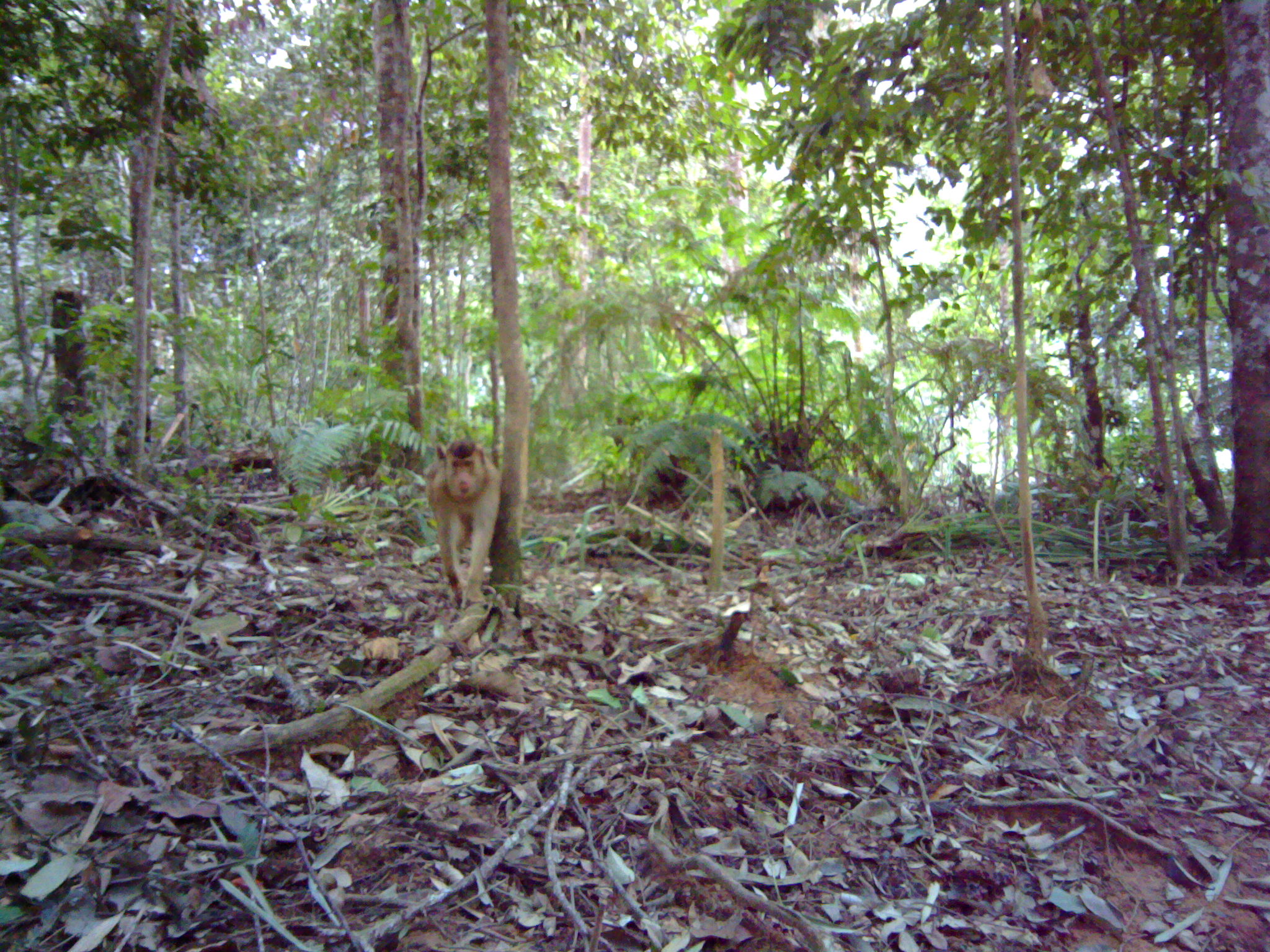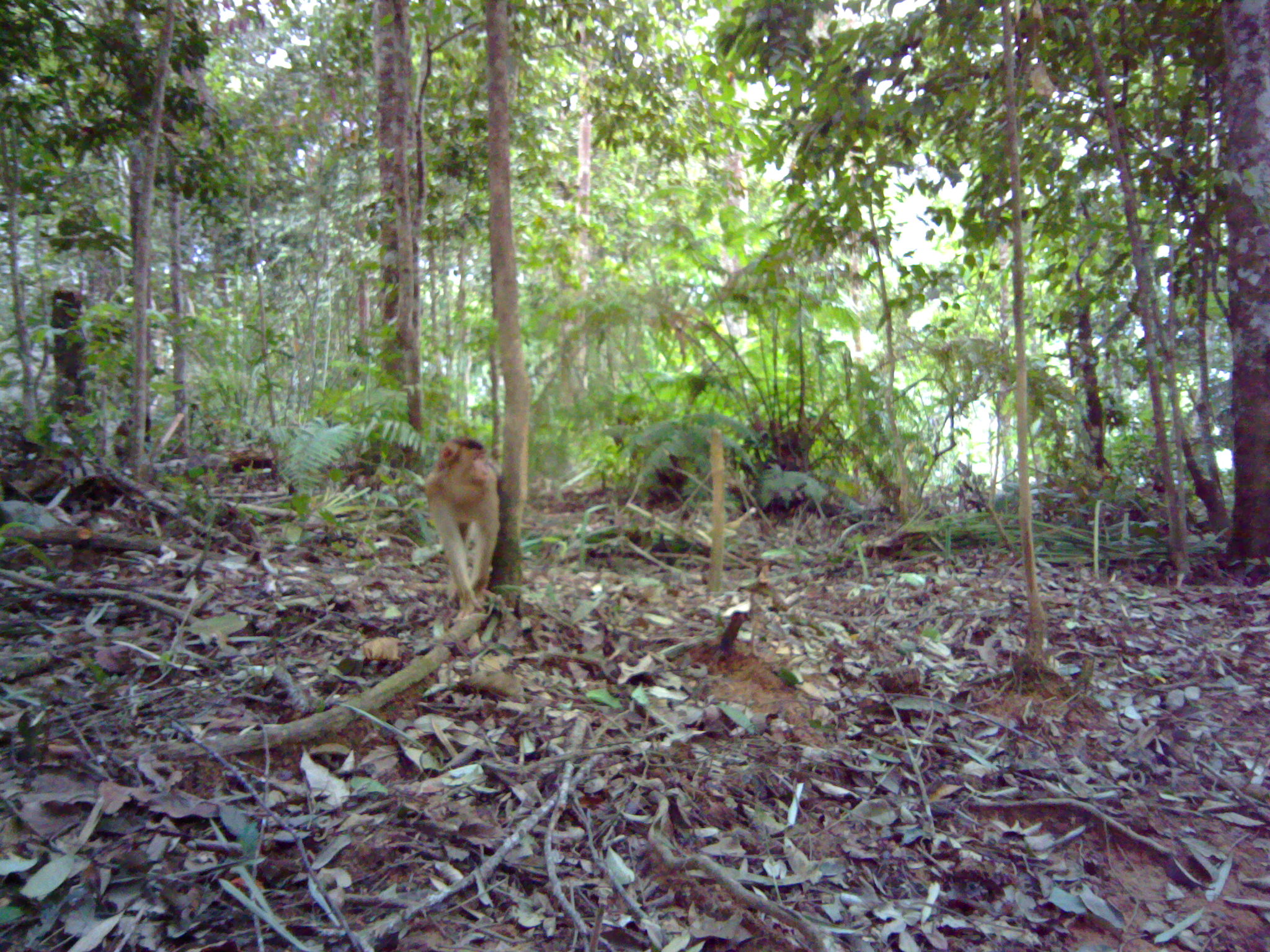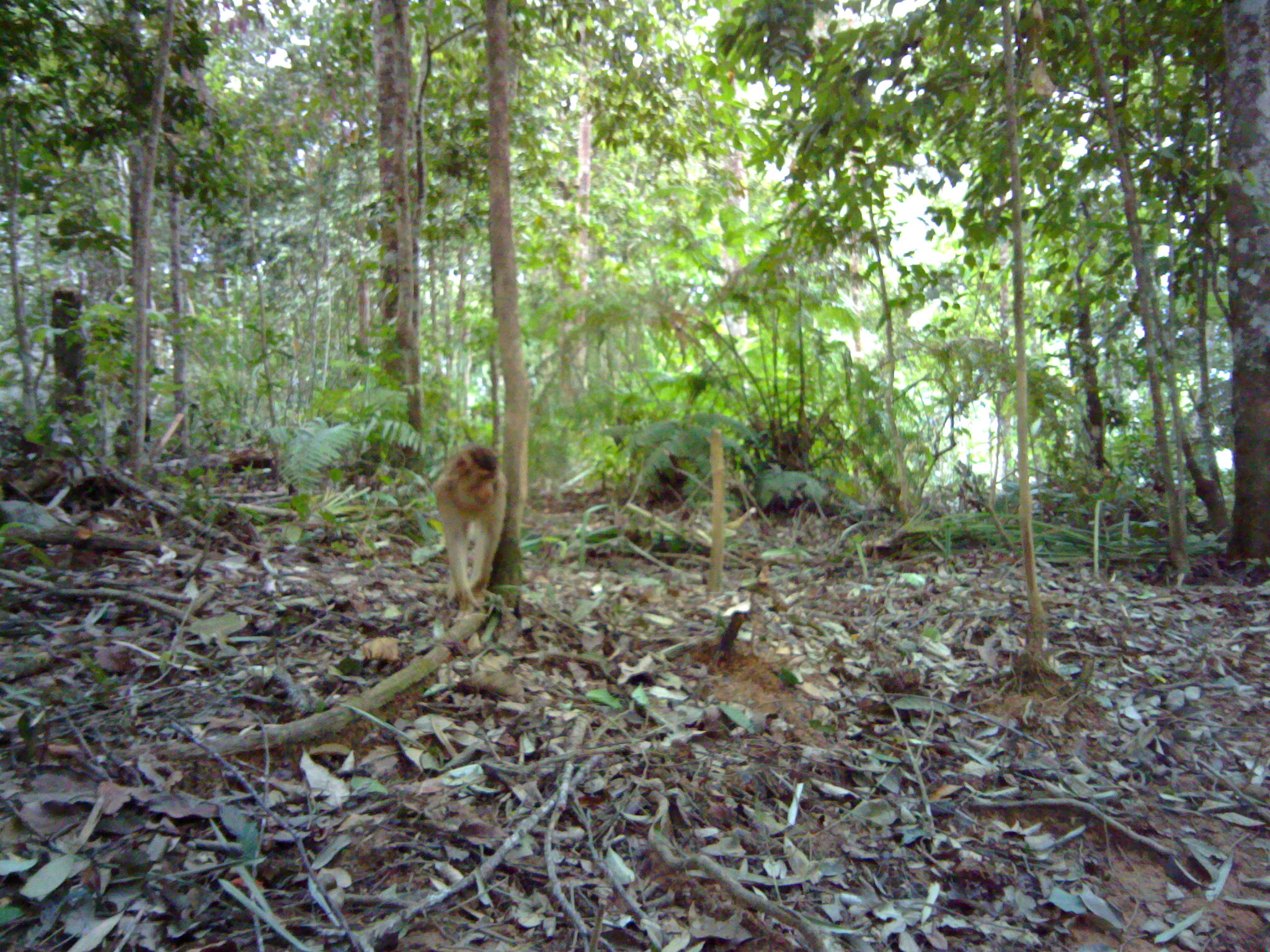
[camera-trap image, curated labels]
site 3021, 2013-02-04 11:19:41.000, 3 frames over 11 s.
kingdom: Animalia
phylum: Chordata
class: Mammalia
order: Primates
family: Cercopithecidae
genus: Macaca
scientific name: Macaca nemestrina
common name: southern pig-tailed macaque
Macaca nemestrina (southern pig-tailed macaque), count 1.